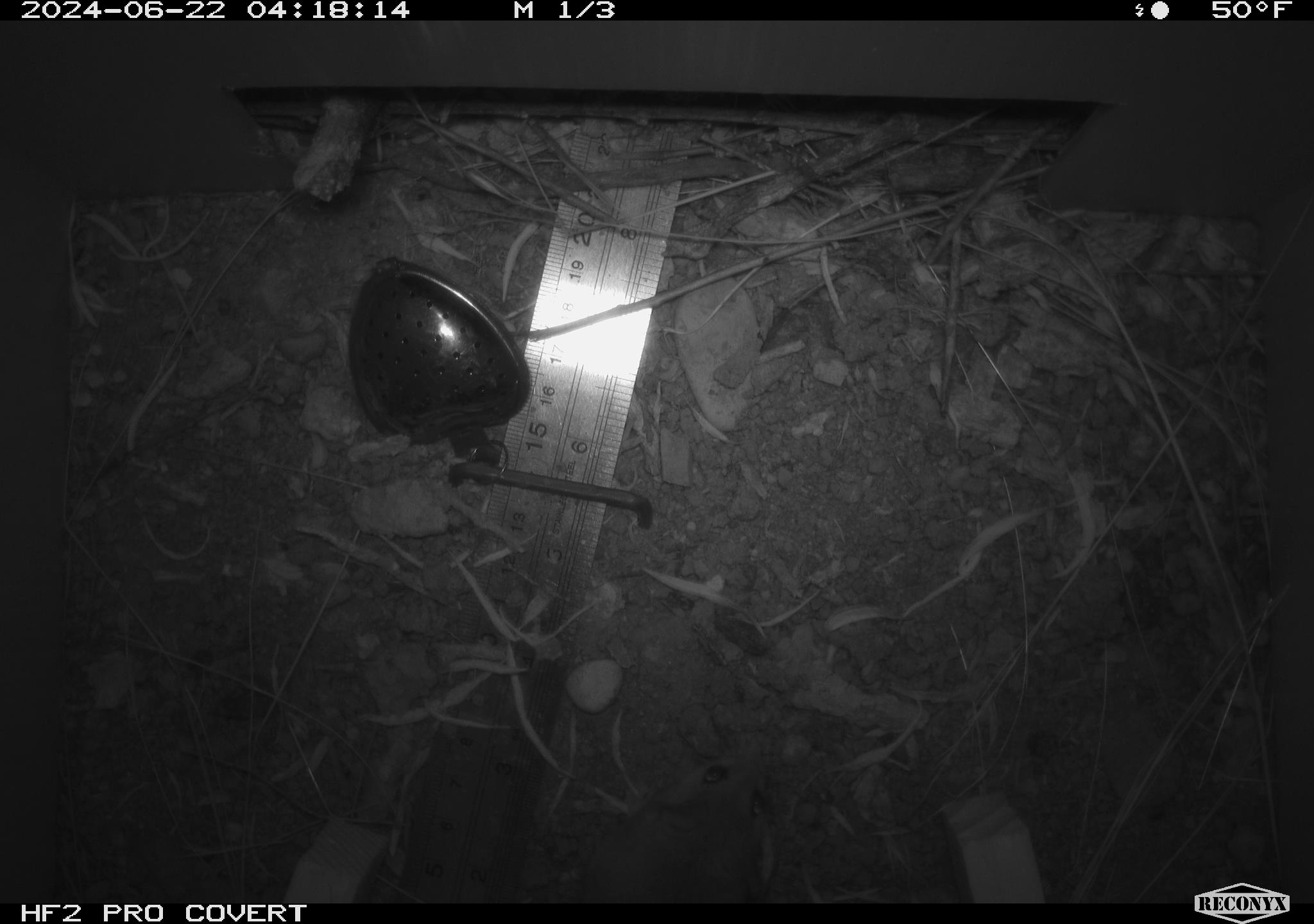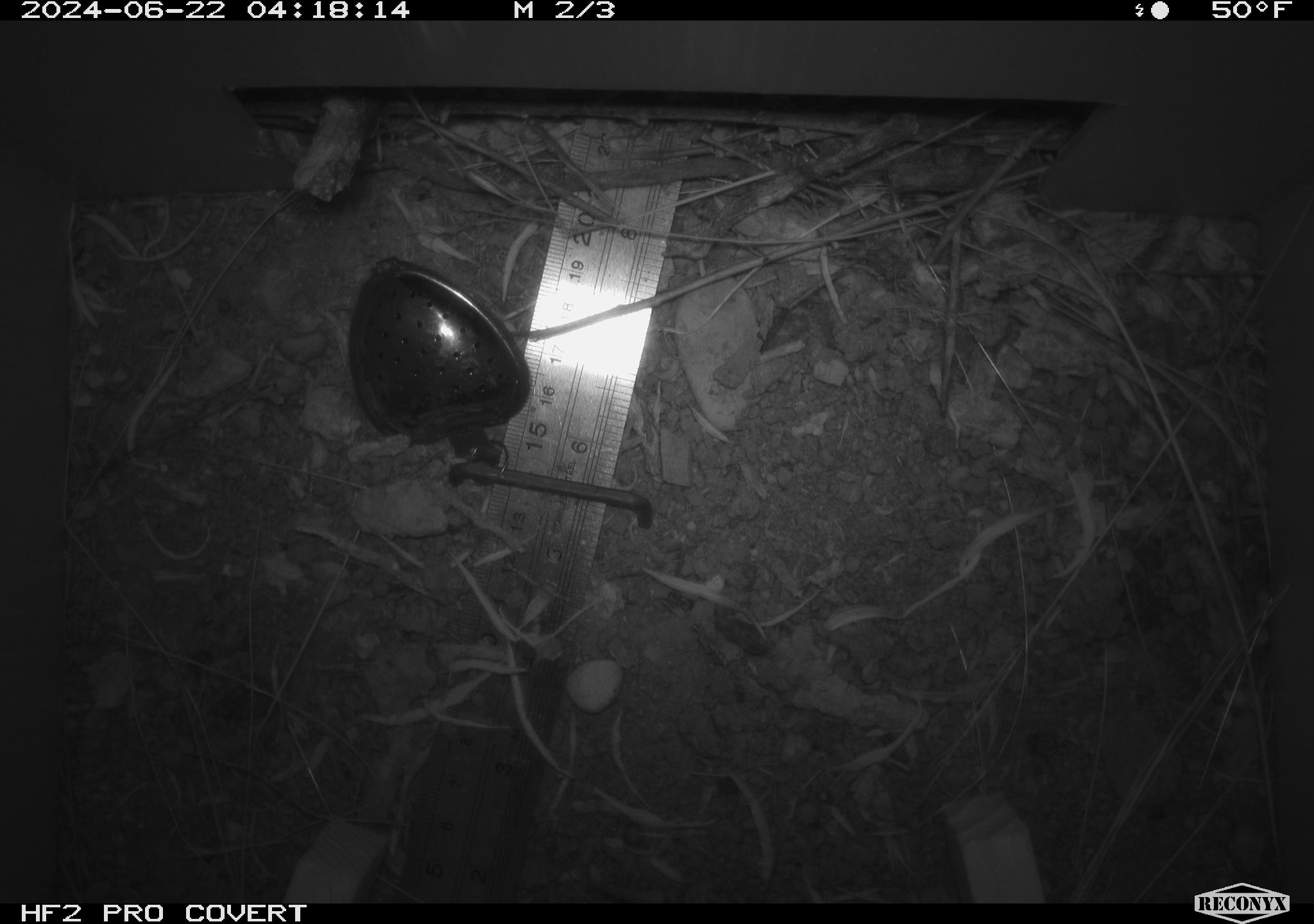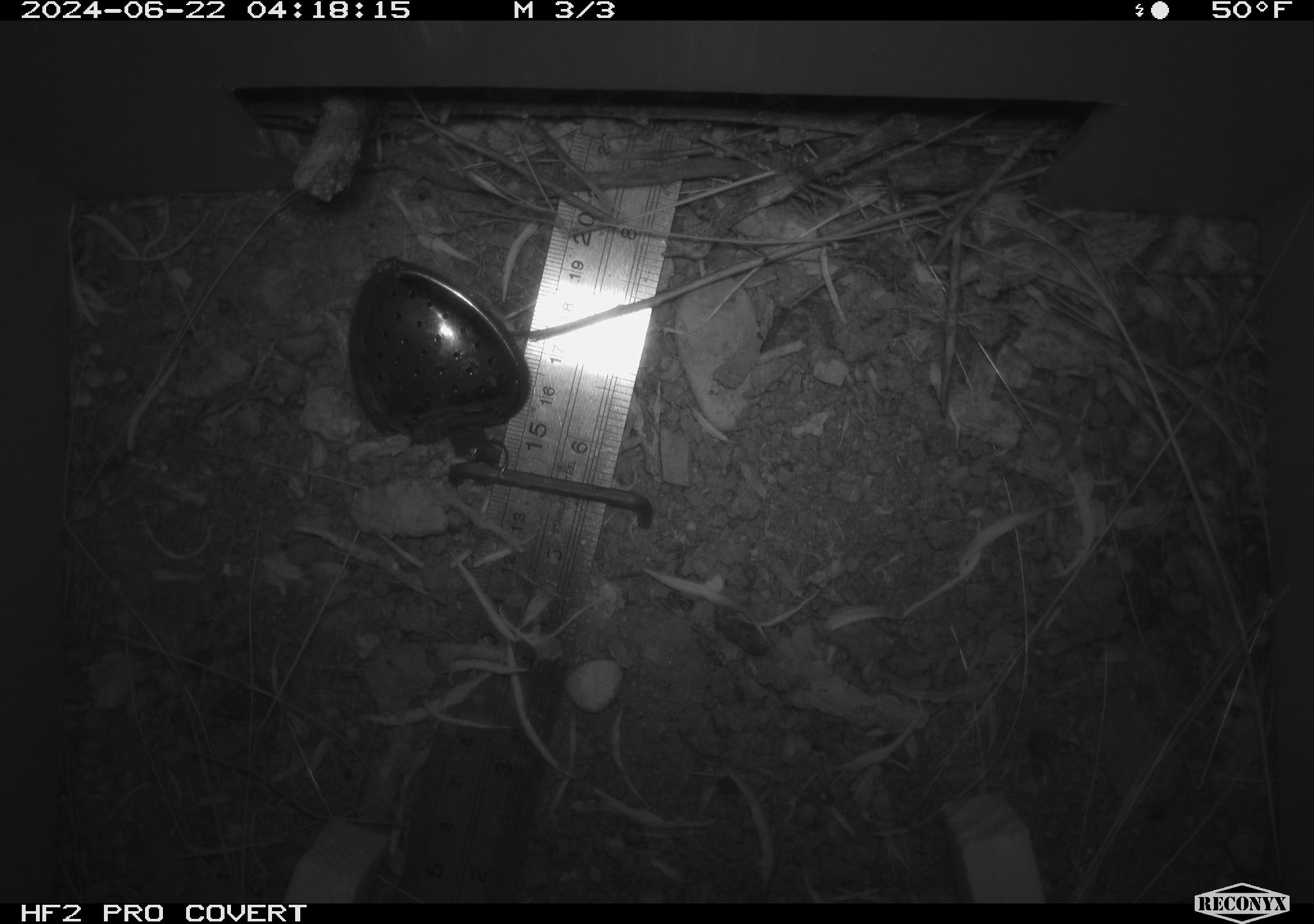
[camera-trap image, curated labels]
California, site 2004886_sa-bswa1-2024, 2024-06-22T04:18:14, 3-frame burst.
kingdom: Animalia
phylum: Chordata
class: Mammalia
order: Rodentia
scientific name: Rodentia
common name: mouse species